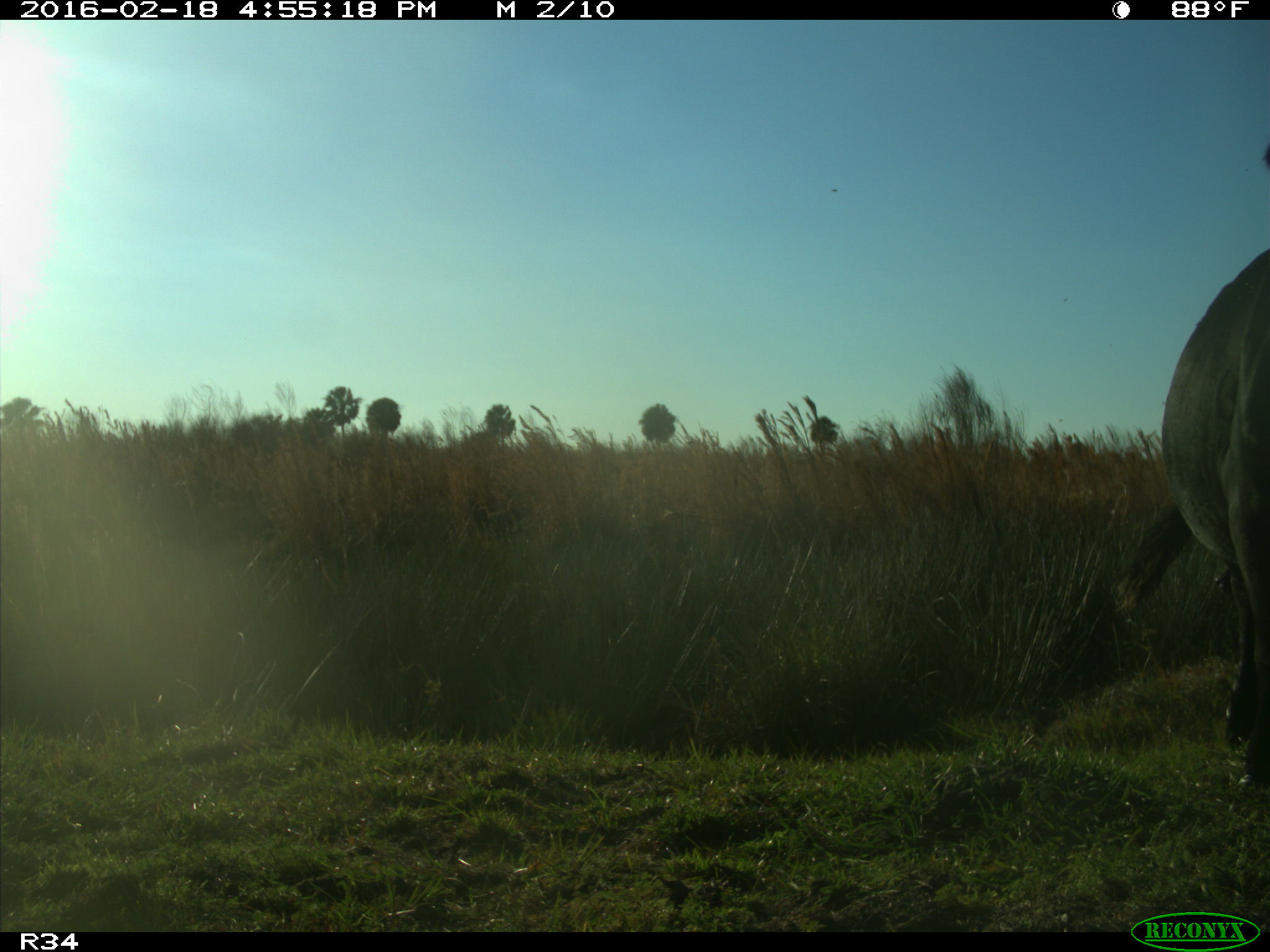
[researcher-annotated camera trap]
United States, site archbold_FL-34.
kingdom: Animalia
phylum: Chordata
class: Mammalia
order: Artiodactyla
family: Bovidae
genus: Bos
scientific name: Bos taurus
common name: domestic cow